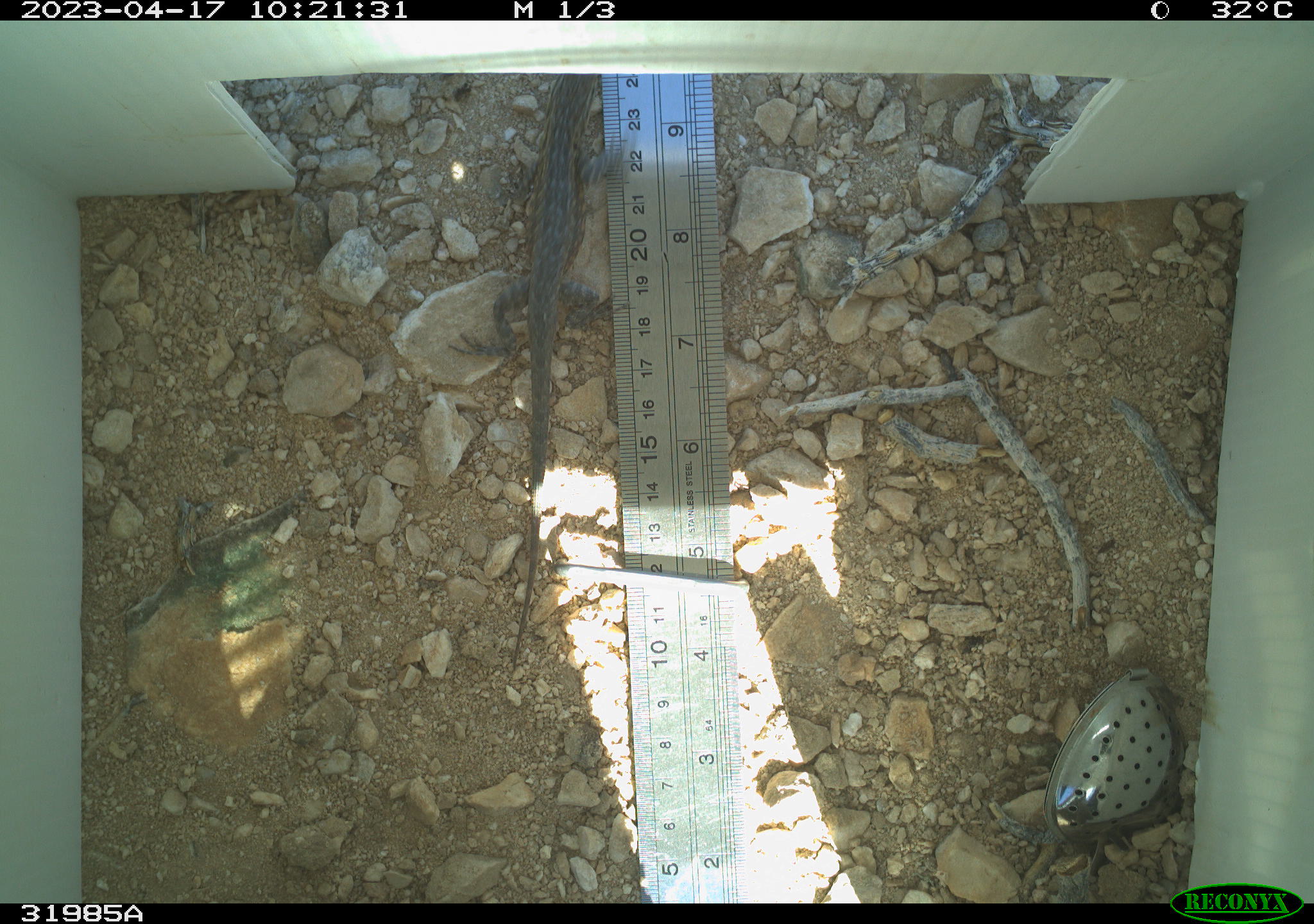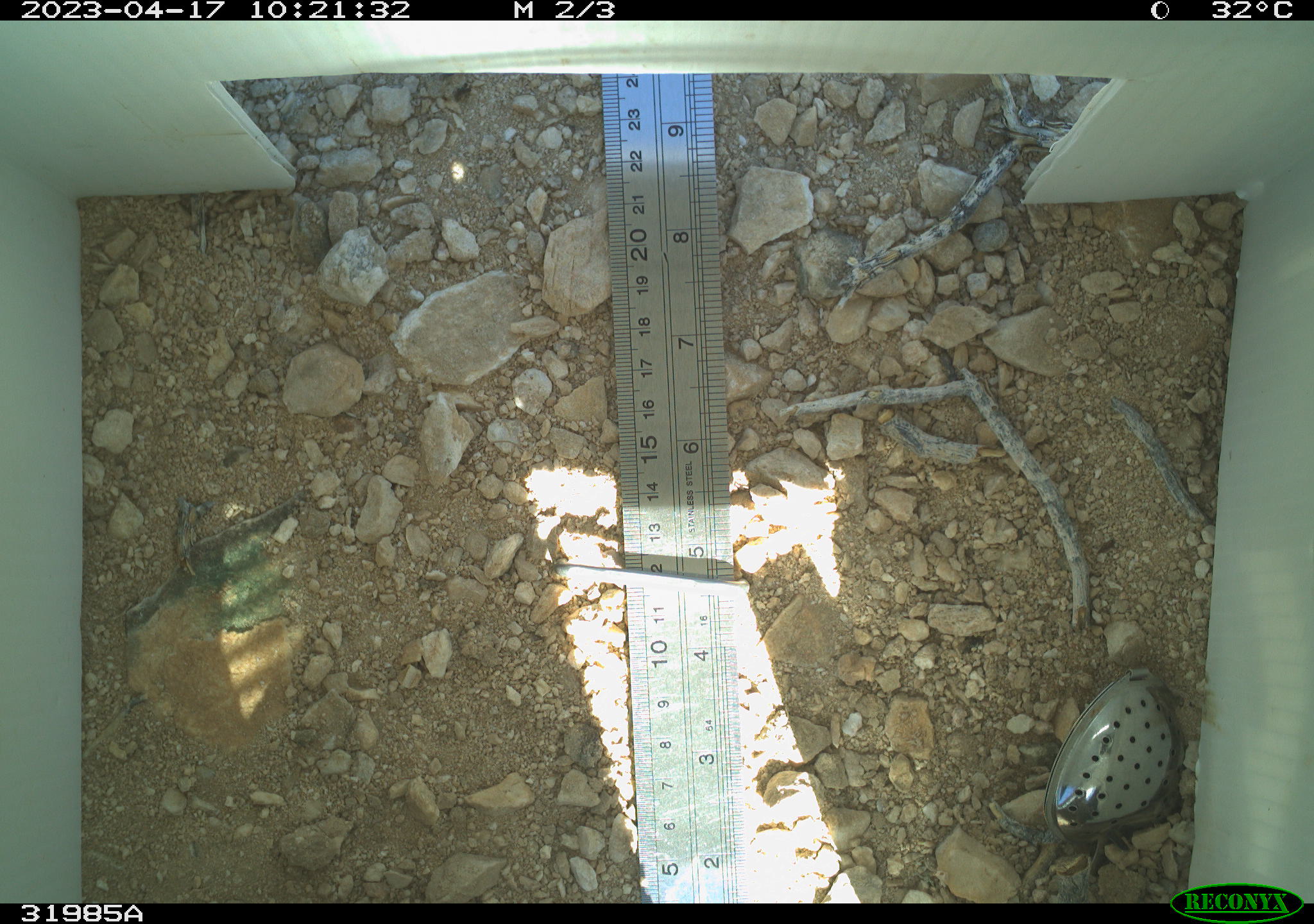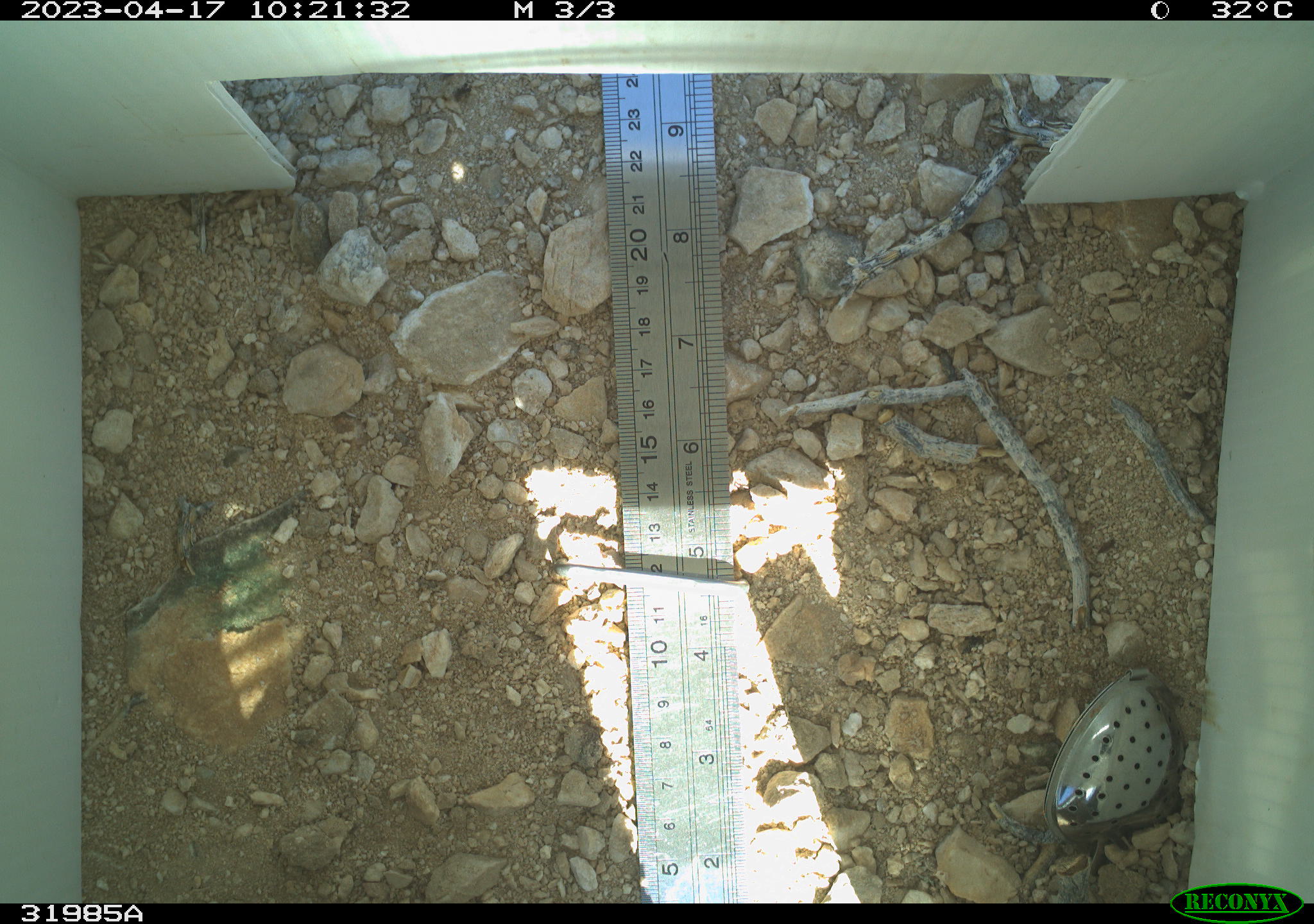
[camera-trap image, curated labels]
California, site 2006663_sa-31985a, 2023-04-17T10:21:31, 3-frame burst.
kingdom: Animalia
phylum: Chordata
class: Reptilia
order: Squamata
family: Phrynosomatidae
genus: Uta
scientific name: Uta stansburiana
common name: common side-blotched lizard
Common side-blotched lizard (Uta stansburiana).